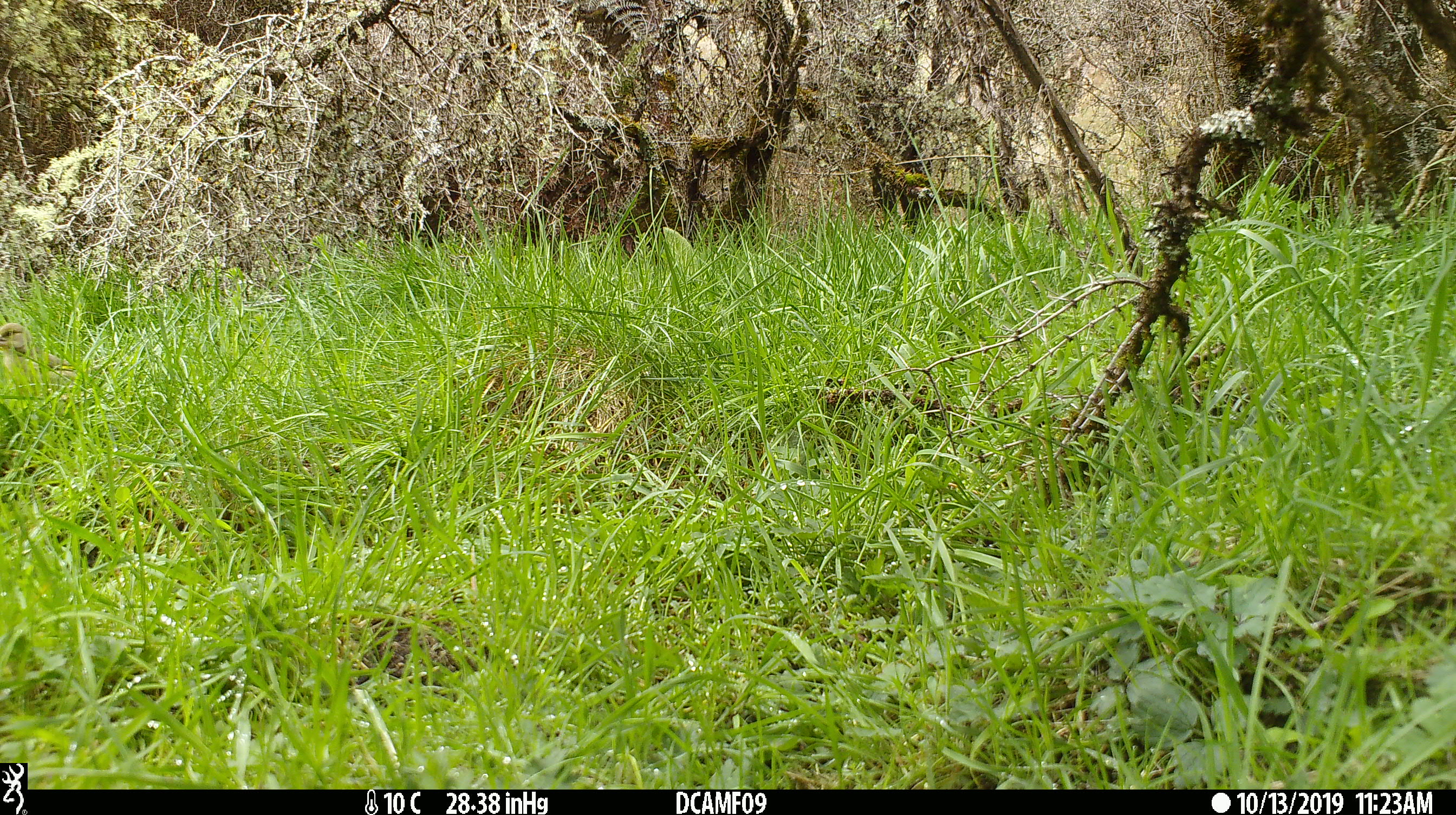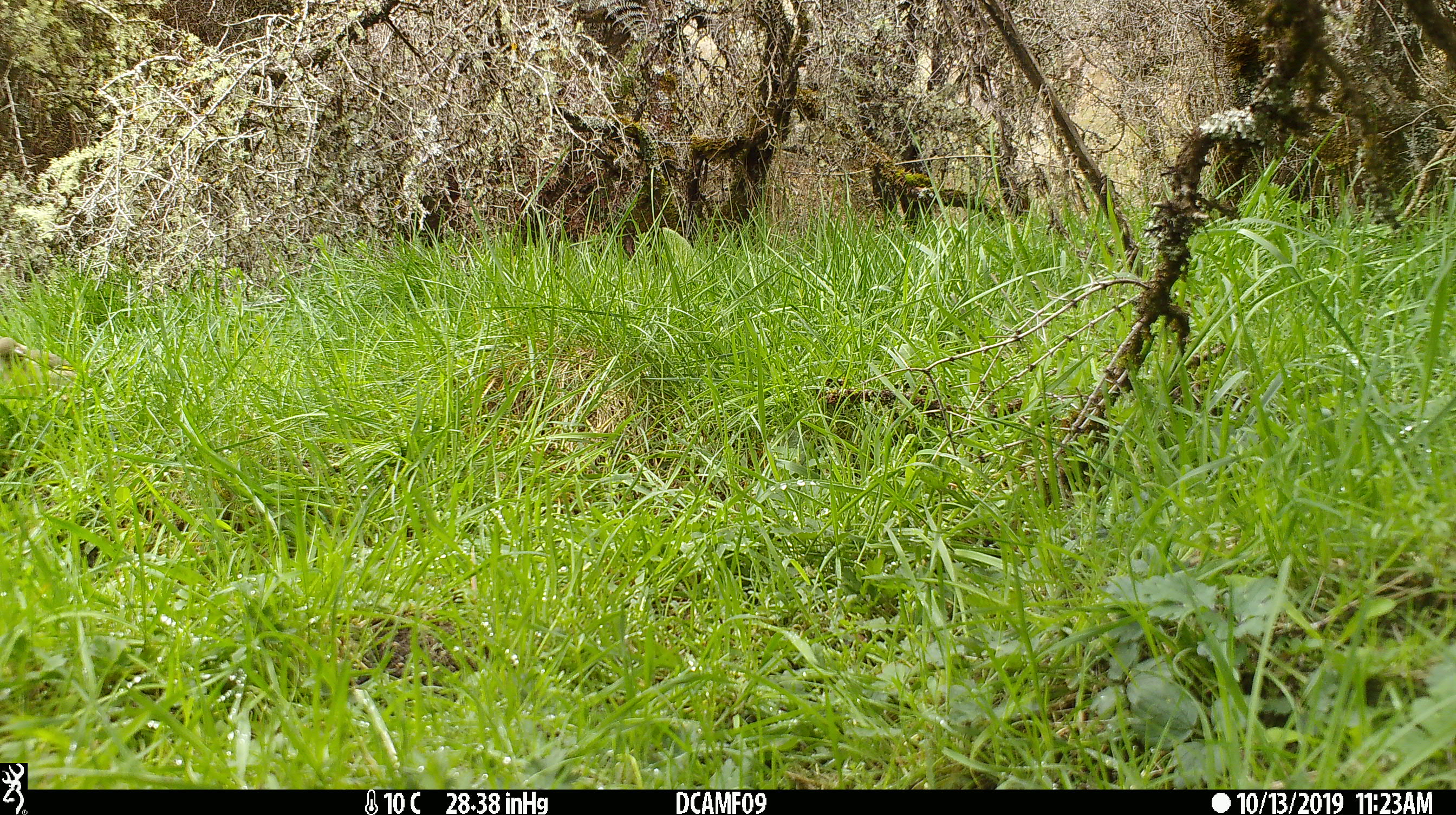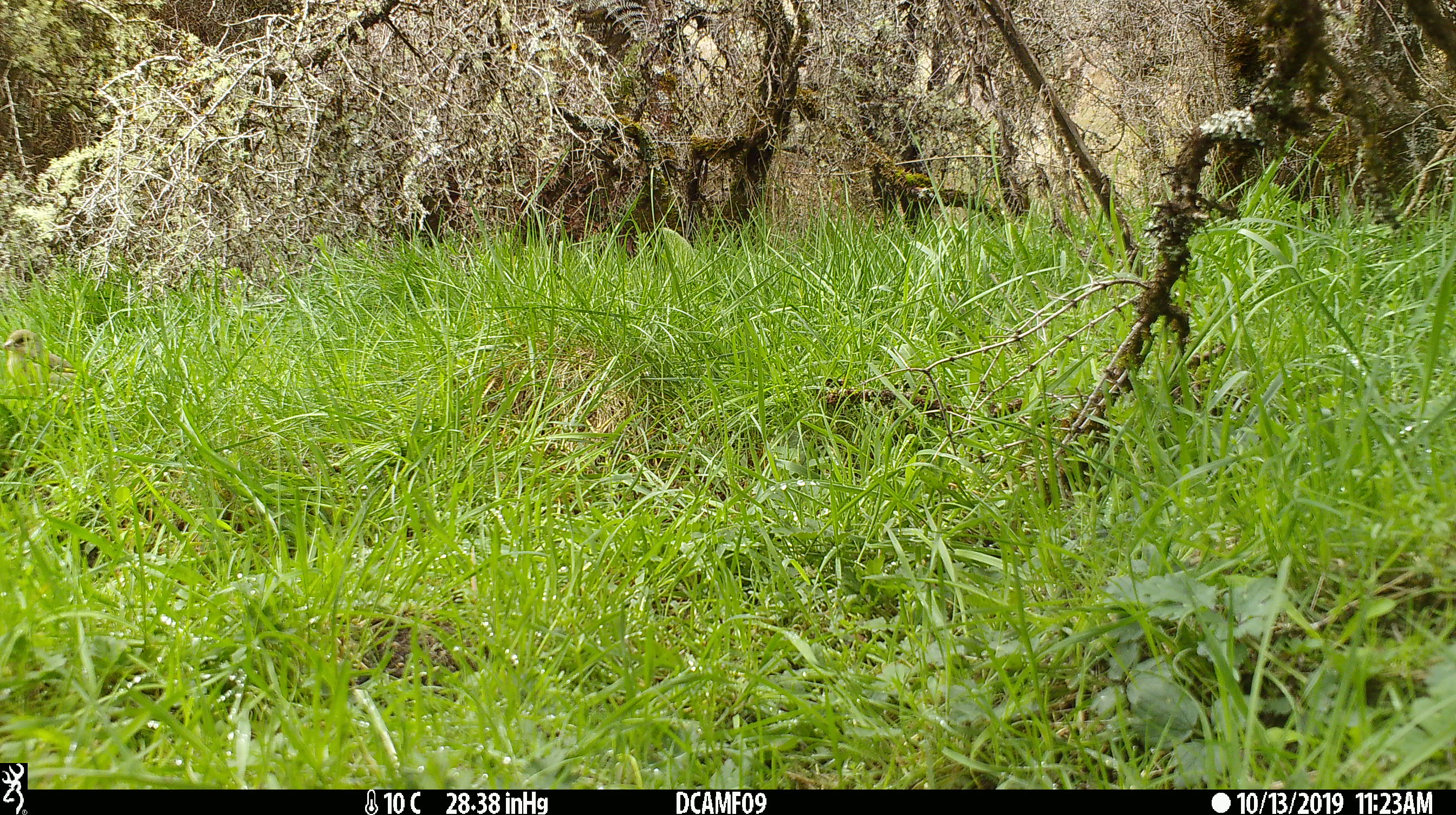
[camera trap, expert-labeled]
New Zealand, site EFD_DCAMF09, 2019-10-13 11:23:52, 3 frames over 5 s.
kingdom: Animalia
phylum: Chordata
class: Aves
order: Passeriformes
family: Fringillidae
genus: Chloris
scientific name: Chloris chloris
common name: greenfinch